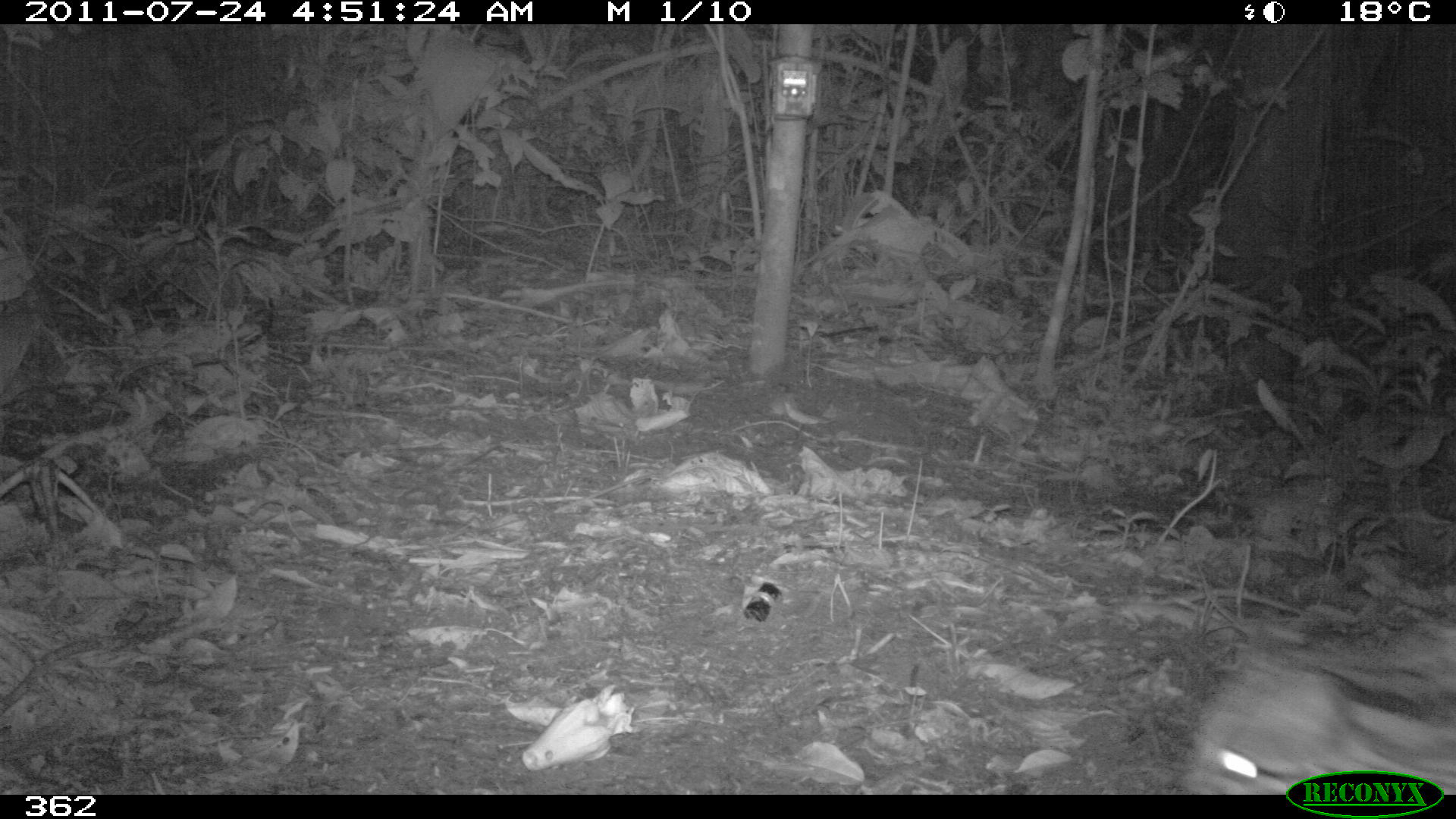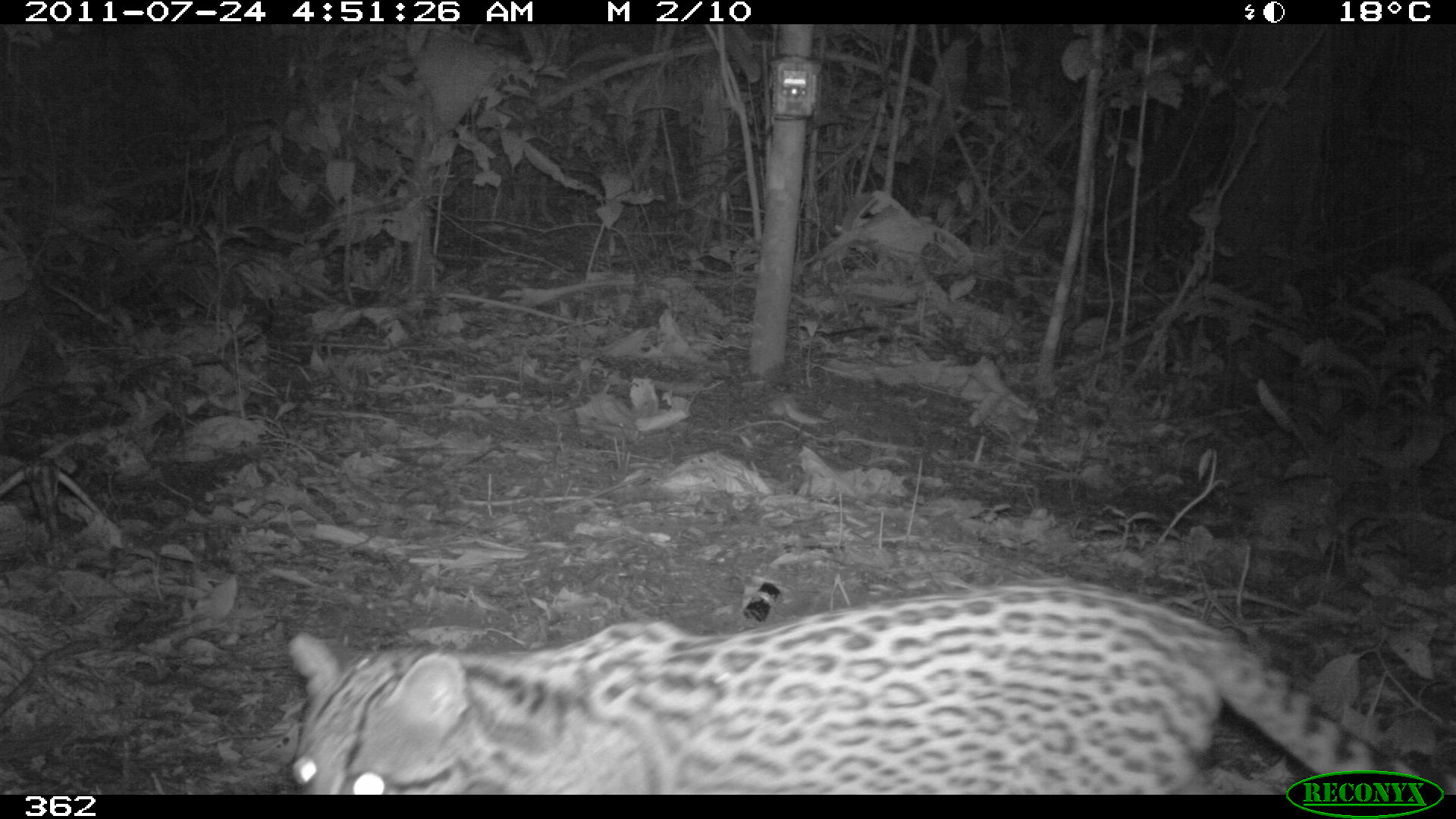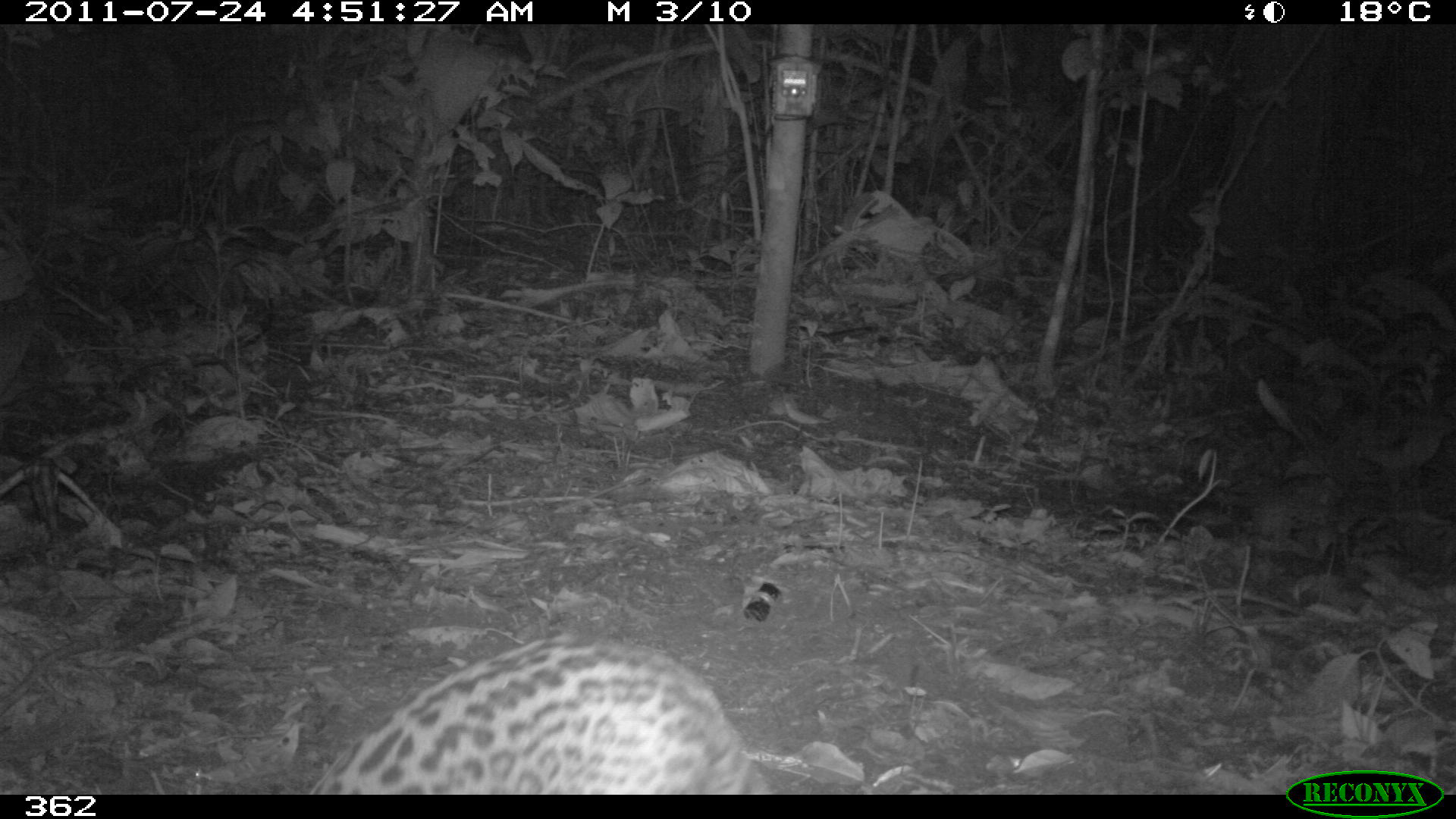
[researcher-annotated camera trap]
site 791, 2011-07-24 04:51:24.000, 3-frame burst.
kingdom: Animalia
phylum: Chordata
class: Mammalia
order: Carnivora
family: Felidae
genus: Leopardus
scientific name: Leopardus pardalis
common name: ocelot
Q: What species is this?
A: Leopardus pardalis (ocelot).